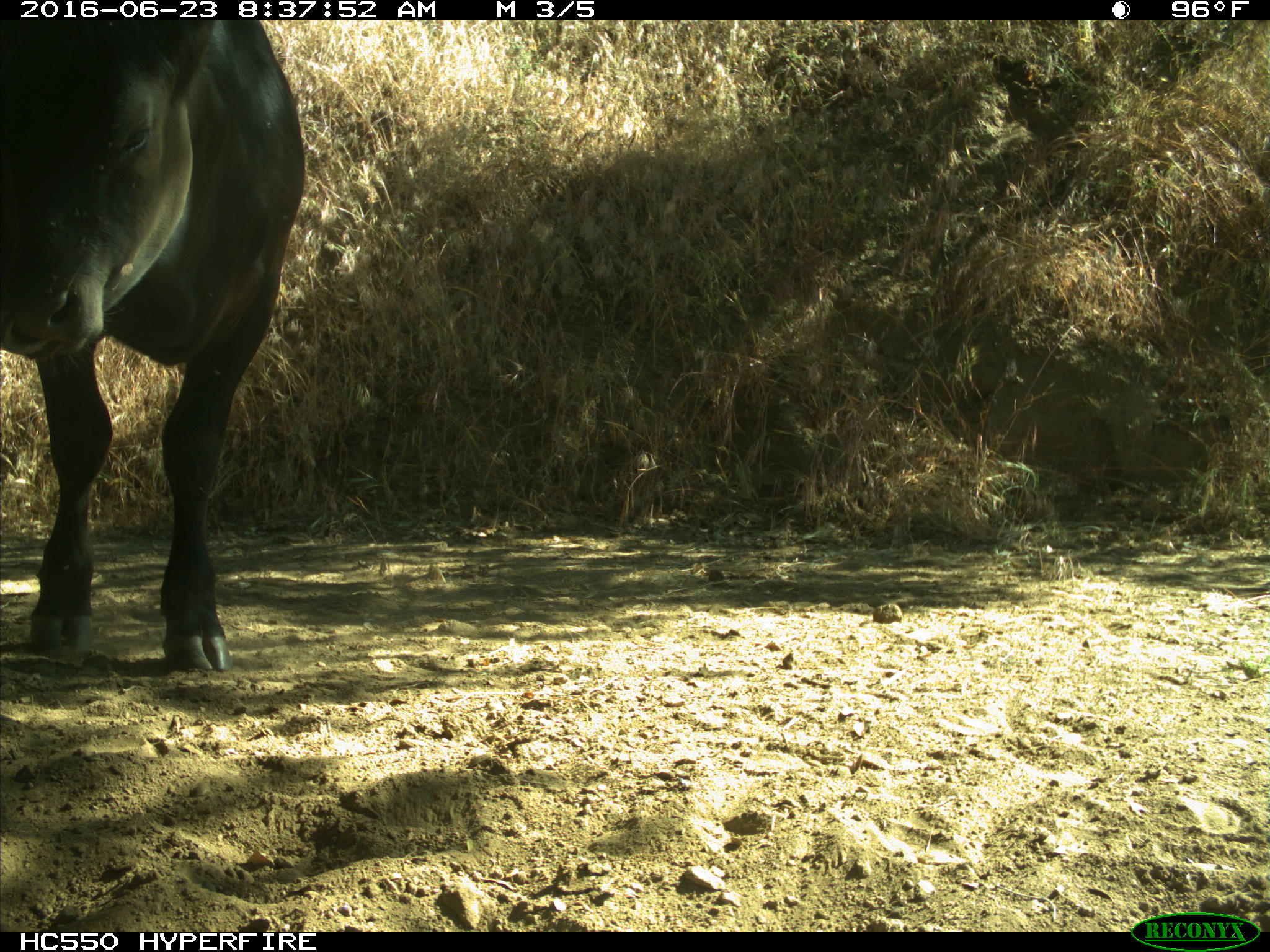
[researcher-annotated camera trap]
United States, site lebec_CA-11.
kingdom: Animalia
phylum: Chordata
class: Mammalia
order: Artiodactyla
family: Bovidae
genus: Bos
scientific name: Bos taurus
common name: domestic cow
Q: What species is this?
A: Bos taurus (domestic cow).